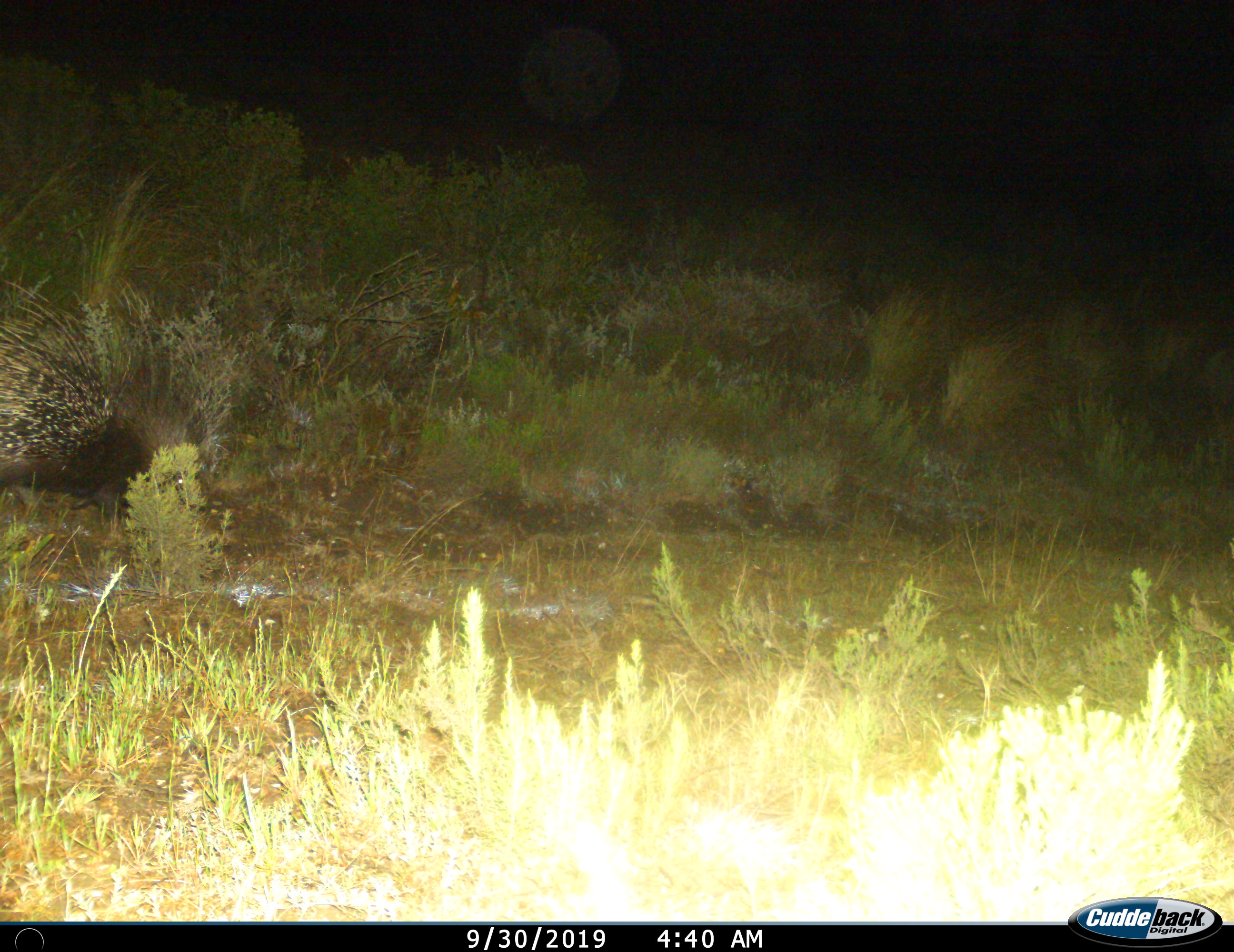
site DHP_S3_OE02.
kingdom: Animalia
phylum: Chordata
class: Mammalia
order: Rodentia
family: Hystricidae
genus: Hystrix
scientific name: Hystrix cristata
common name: crested porcupine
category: porcupine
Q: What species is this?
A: Porcupine (crested porcupine) (Hystrix cristata).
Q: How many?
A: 1.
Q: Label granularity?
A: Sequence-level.